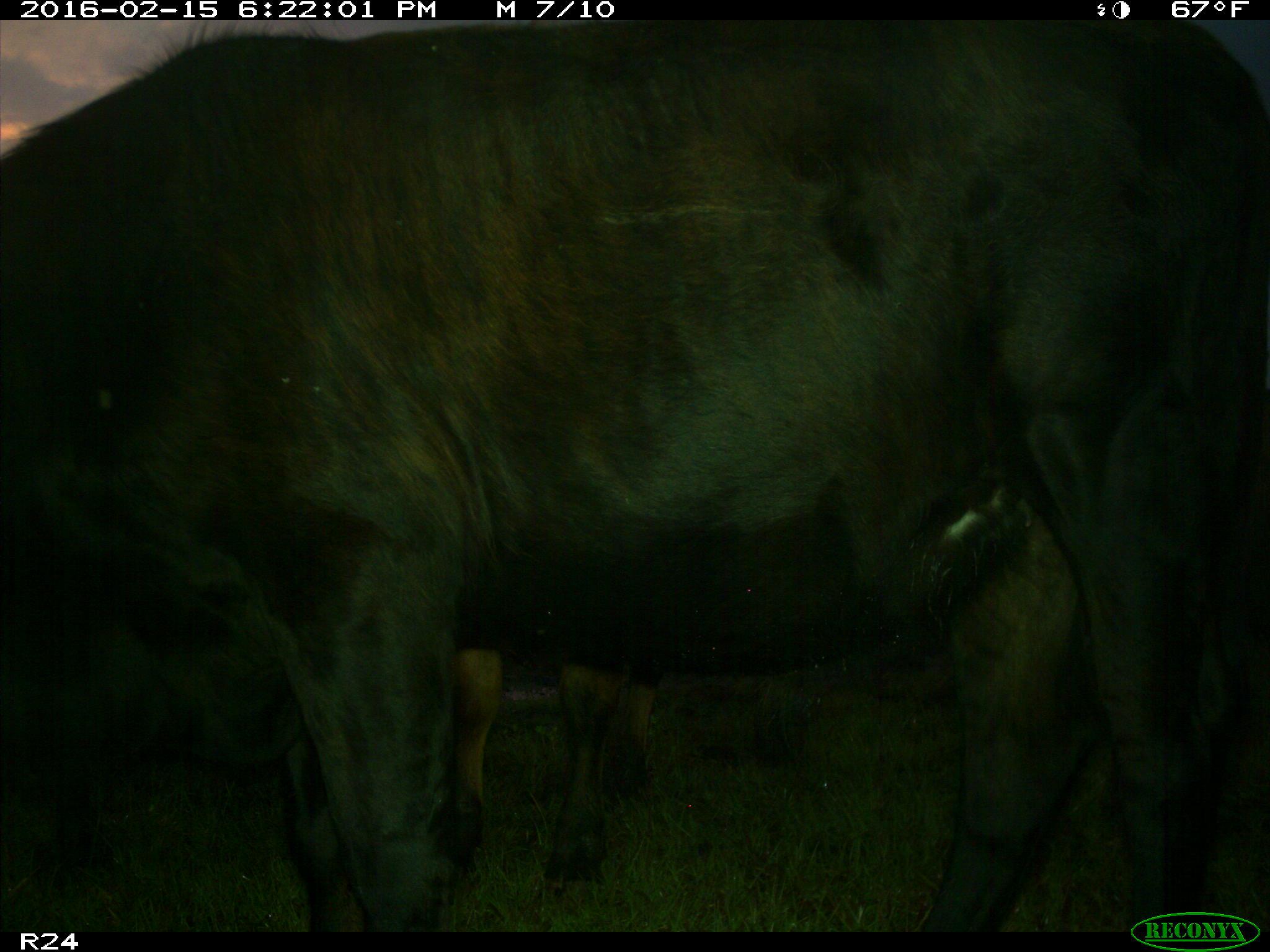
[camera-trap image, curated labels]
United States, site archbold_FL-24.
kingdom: Animalia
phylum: Chordata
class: Mammalia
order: Artiodactyla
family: Bovidae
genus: Bos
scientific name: Bos taurus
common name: domestic cow